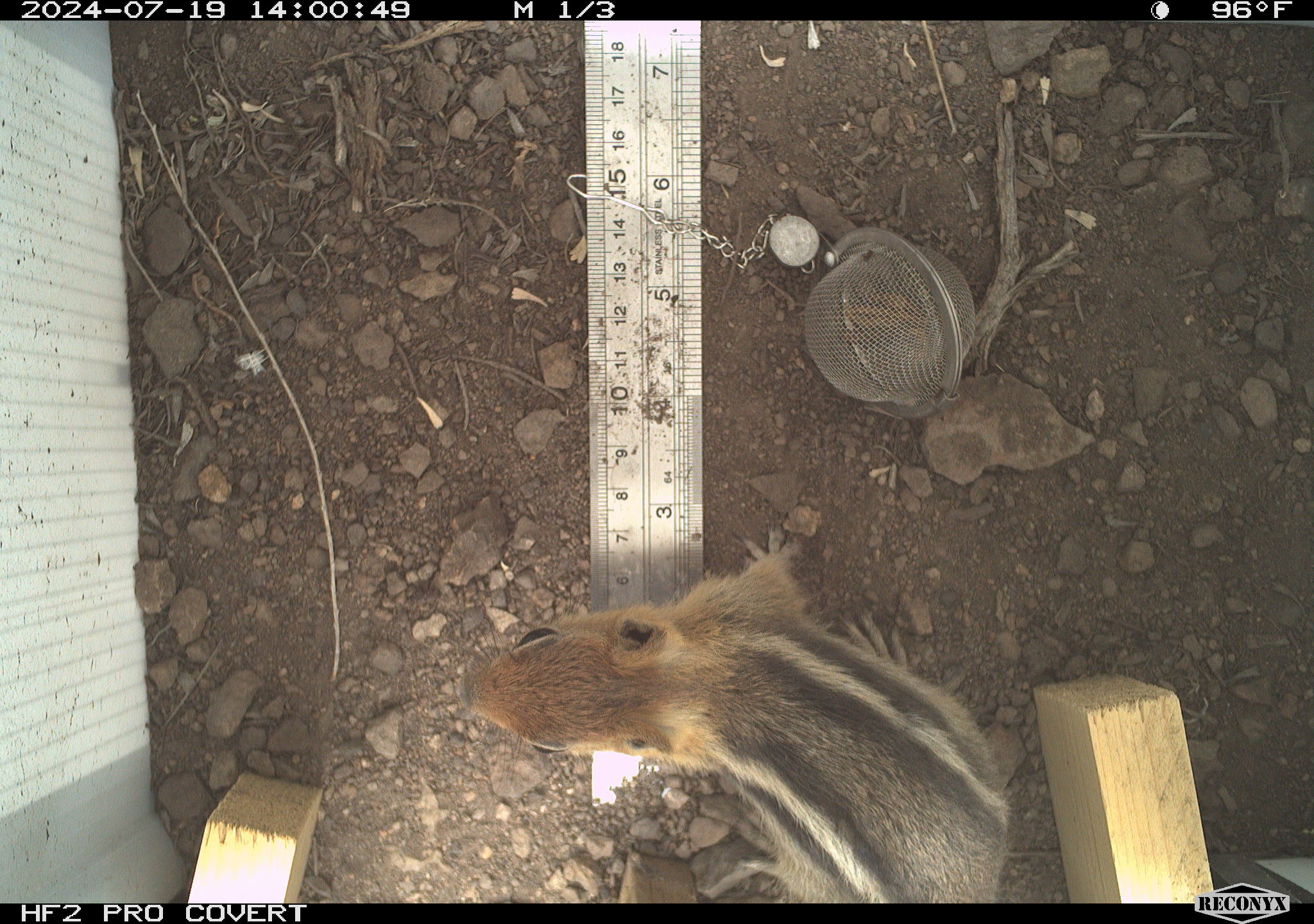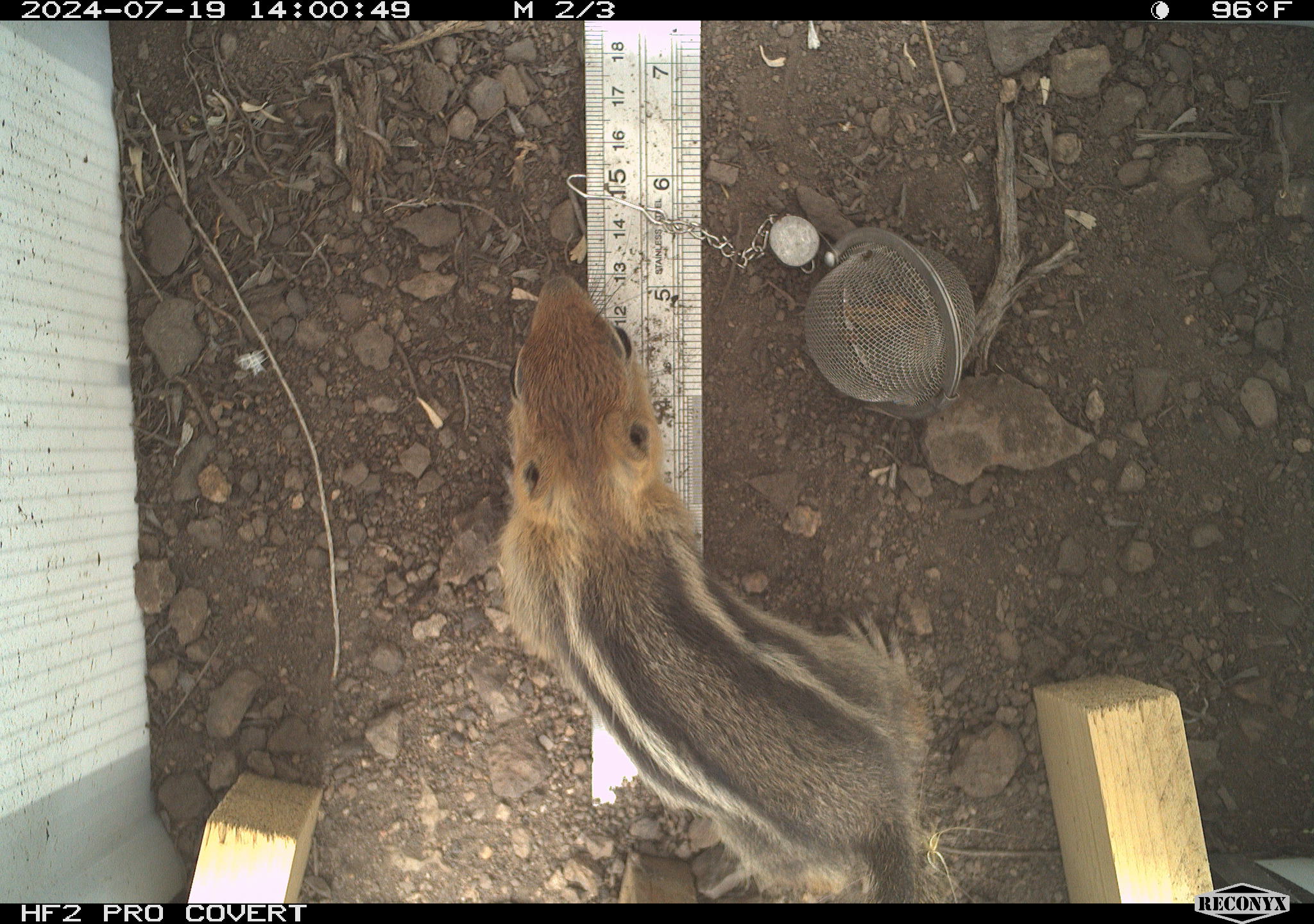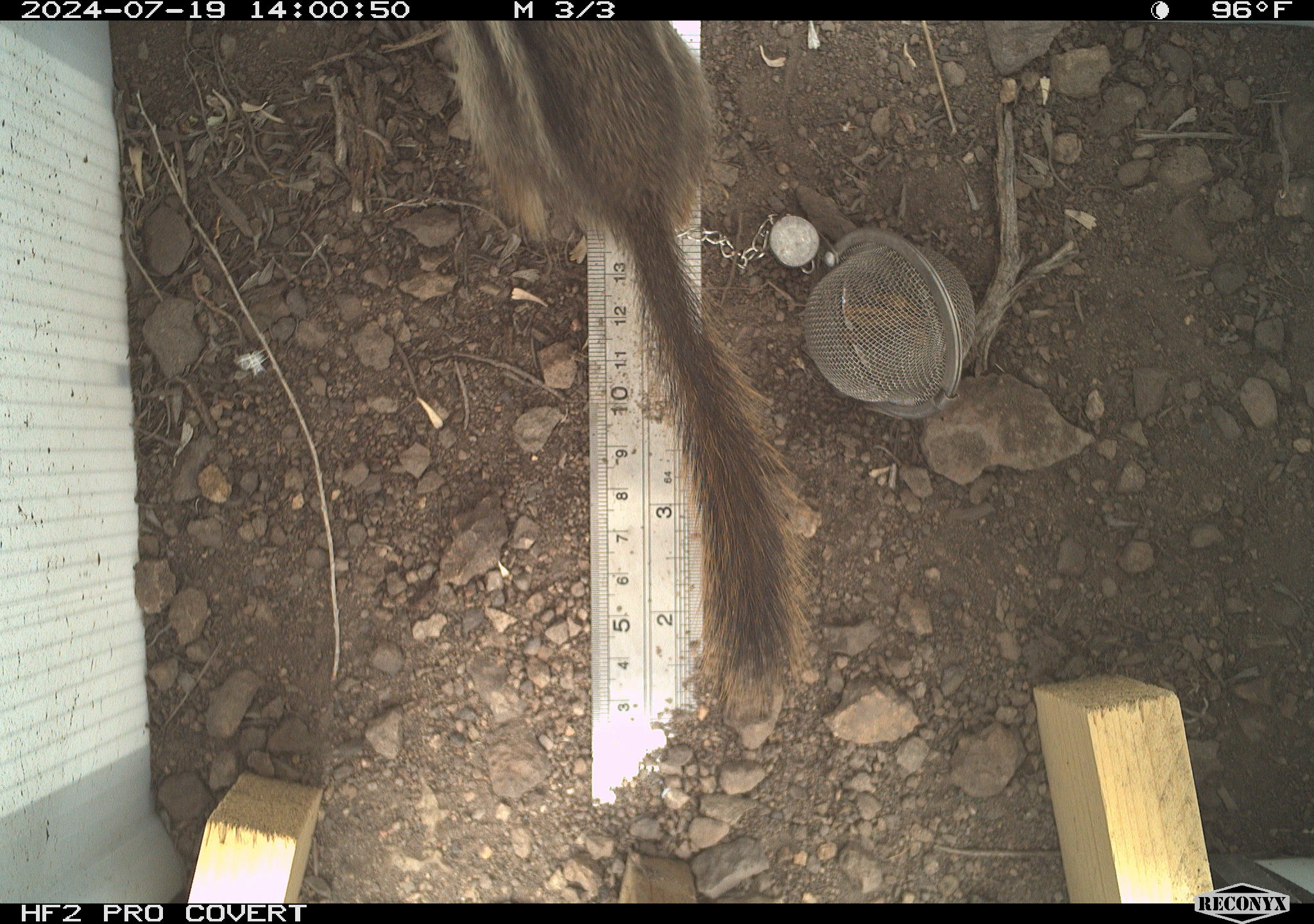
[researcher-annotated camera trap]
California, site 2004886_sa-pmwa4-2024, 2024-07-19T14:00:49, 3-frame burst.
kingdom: Animalia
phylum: Chordata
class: Mammalia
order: Rodentia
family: Sciuridae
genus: Callospermophilus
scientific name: Callospermophilus lateralis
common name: golden mantled ground squirrel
Golden mantled ground squirrel (Callospermophilus lateralis).